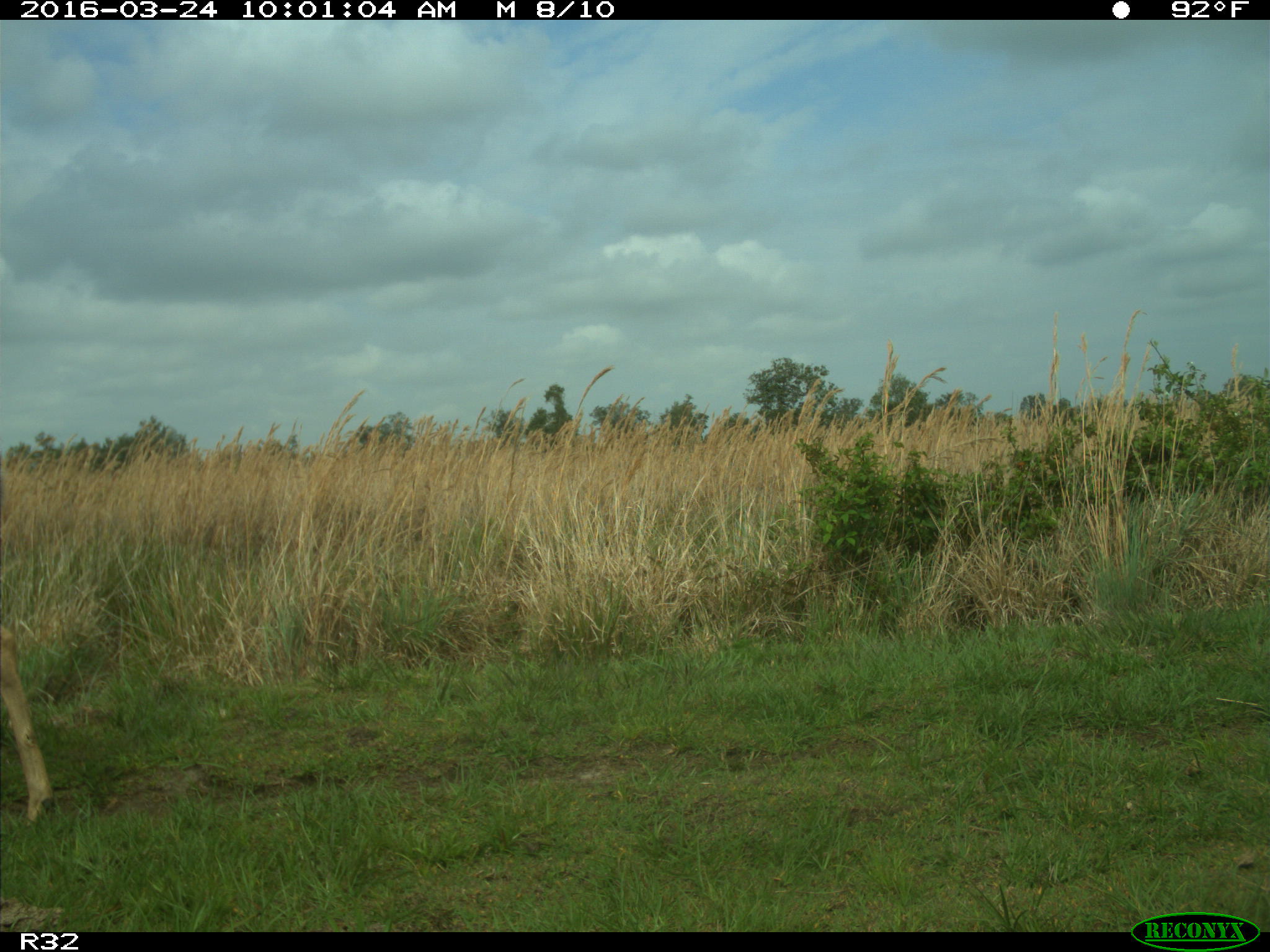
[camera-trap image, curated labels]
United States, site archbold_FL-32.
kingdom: Animalia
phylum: Chordata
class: Mammalia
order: Artiodactyla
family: Cervidae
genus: Odocoileus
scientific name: Odocoileus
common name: deer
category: unidentified deer